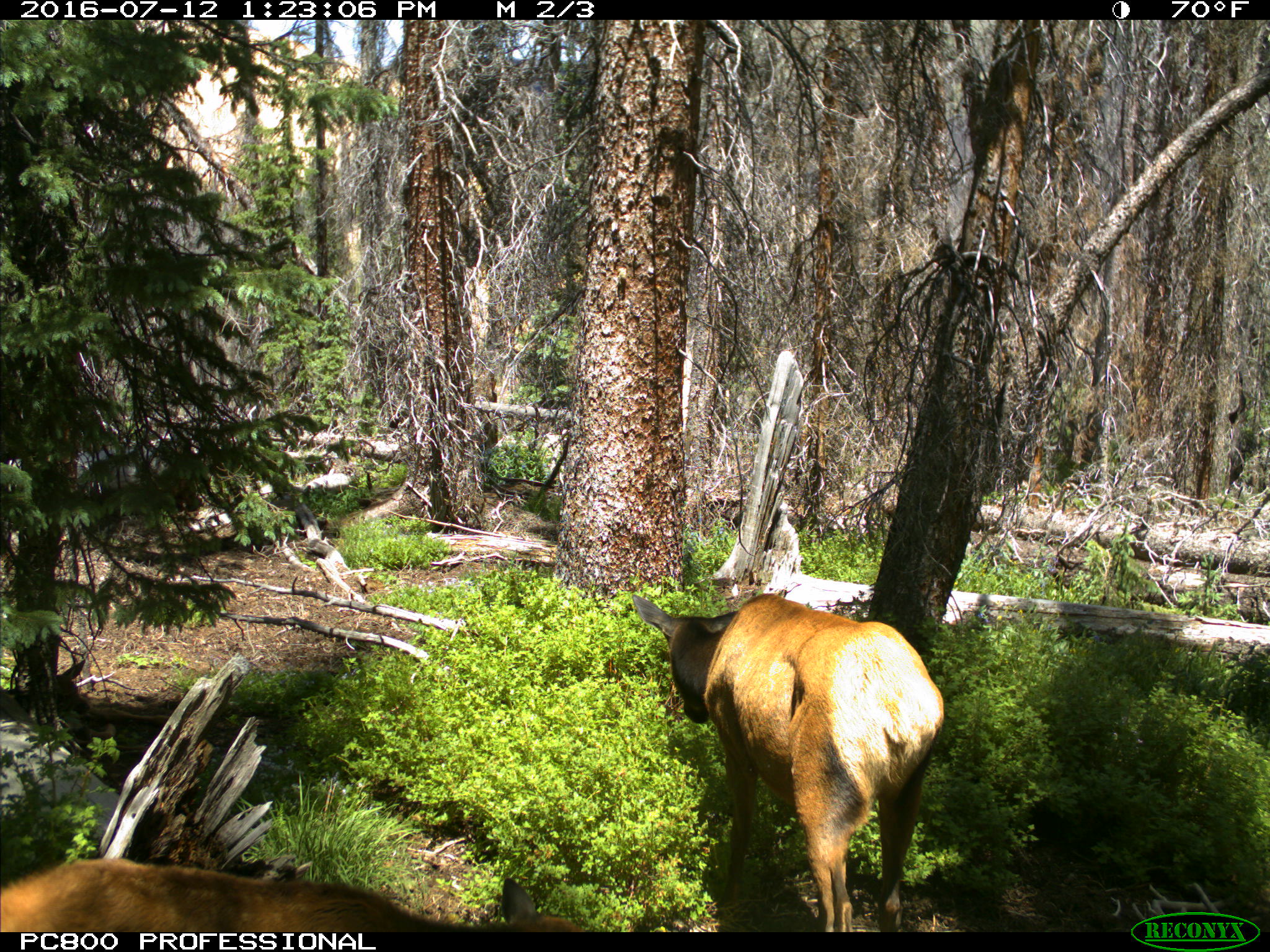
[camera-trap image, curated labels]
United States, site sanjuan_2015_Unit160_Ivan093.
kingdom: Animalia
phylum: Chordata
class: Mammalia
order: Artiodactyla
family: Cervidae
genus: Cervus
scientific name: Cervus elaphus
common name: red deer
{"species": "Cervus elaphus (red deer)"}